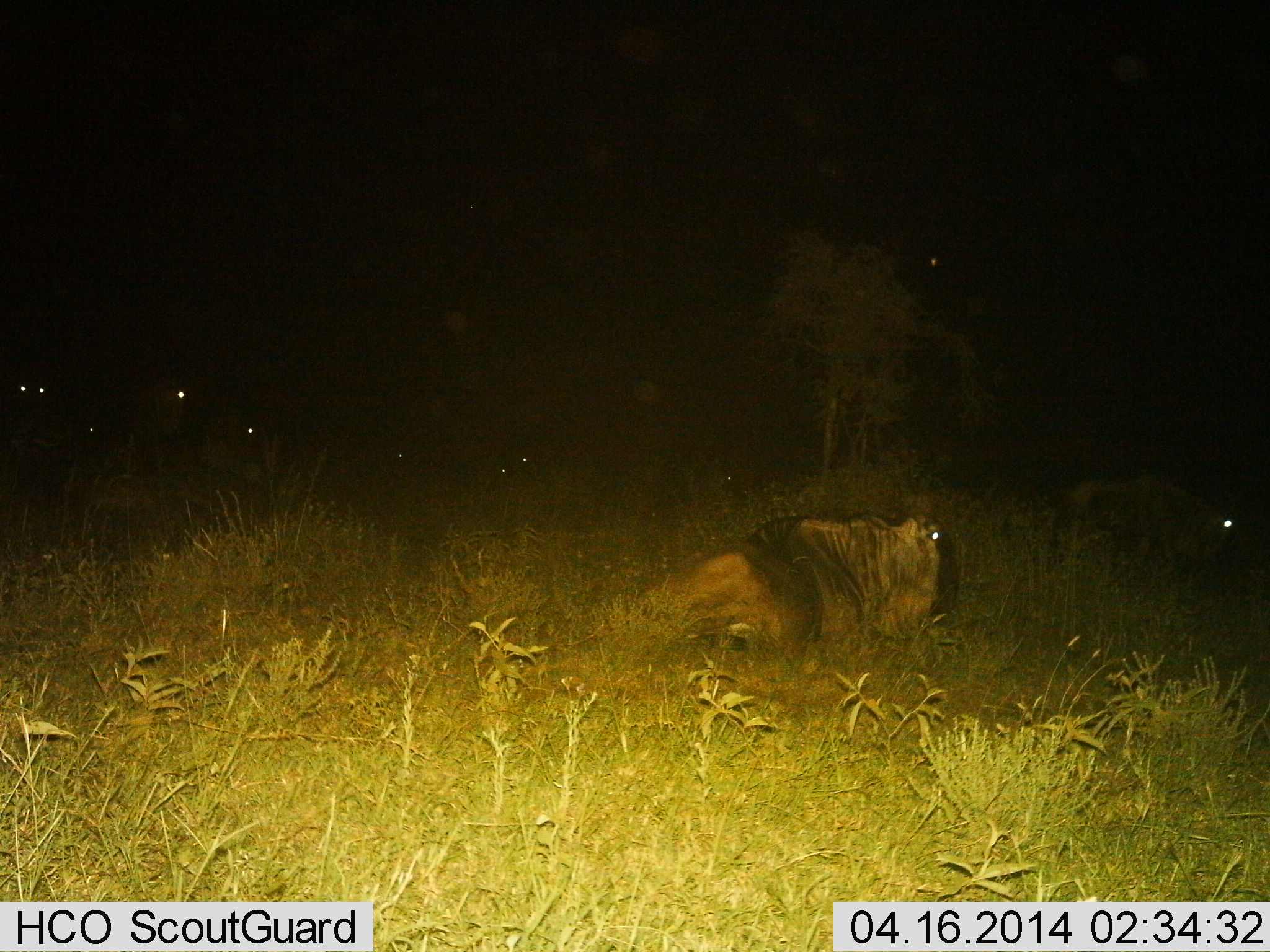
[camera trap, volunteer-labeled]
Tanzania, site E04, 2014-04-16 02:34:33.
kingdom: Animalia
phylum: Chordata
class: Mammalia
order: Artiodactyla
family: Bovidae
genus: Connochaetes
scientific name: Connochaetes taurinus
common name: blue wildebeest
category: wildebeest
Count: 8.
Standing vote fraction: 40%.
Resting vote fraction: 90%.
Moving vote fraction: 20%.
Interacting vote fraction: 0%.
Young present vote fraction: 0%.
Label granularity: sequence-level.